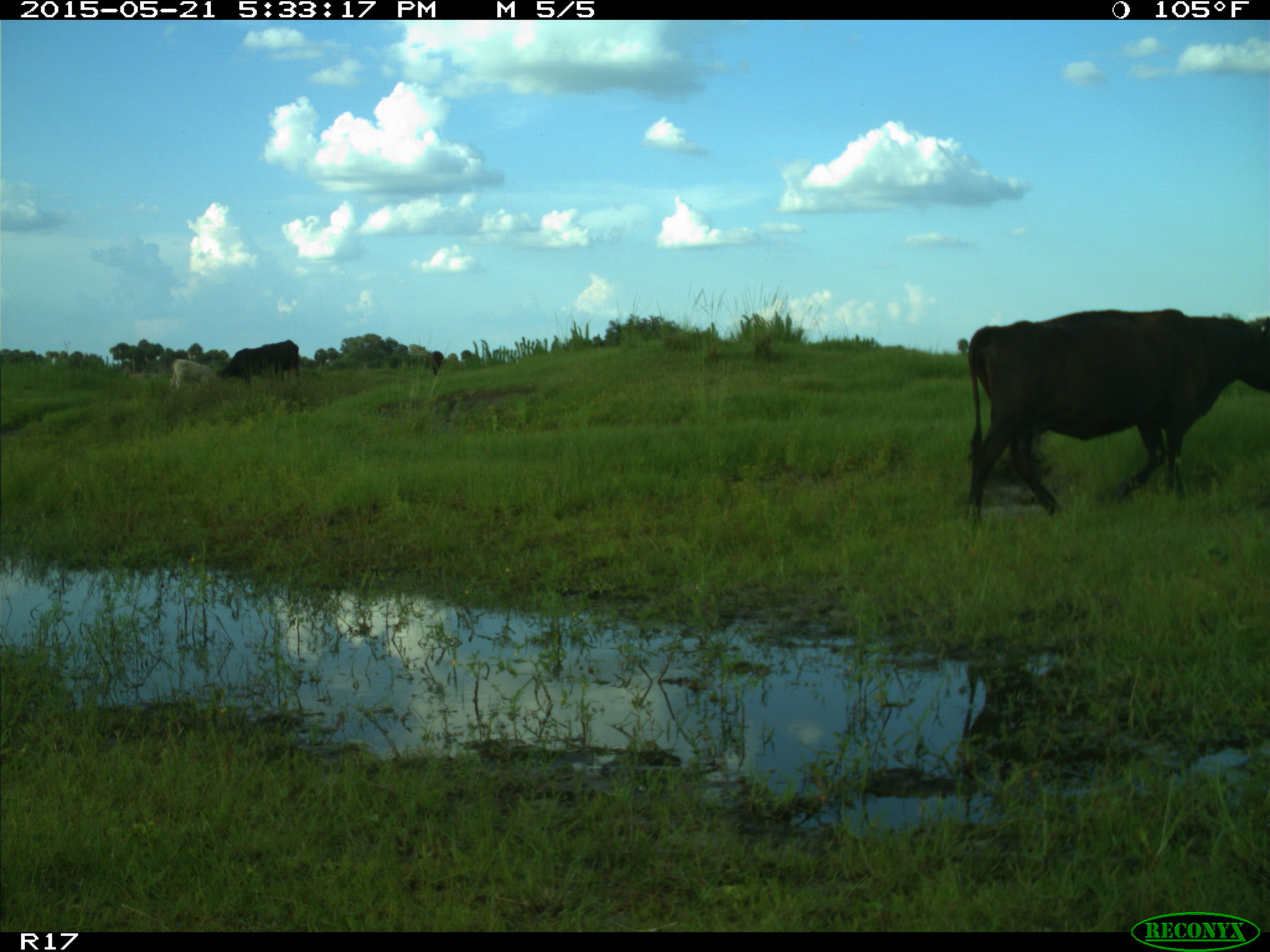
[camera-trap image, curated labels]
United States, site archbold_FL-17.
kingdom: Animalia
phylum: Chordata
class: Mammalia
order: Artiodactyla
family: Bovidae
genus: Bos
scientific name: Bos taurus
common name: domestic cow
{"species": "Bos taurus (domestic cow)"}